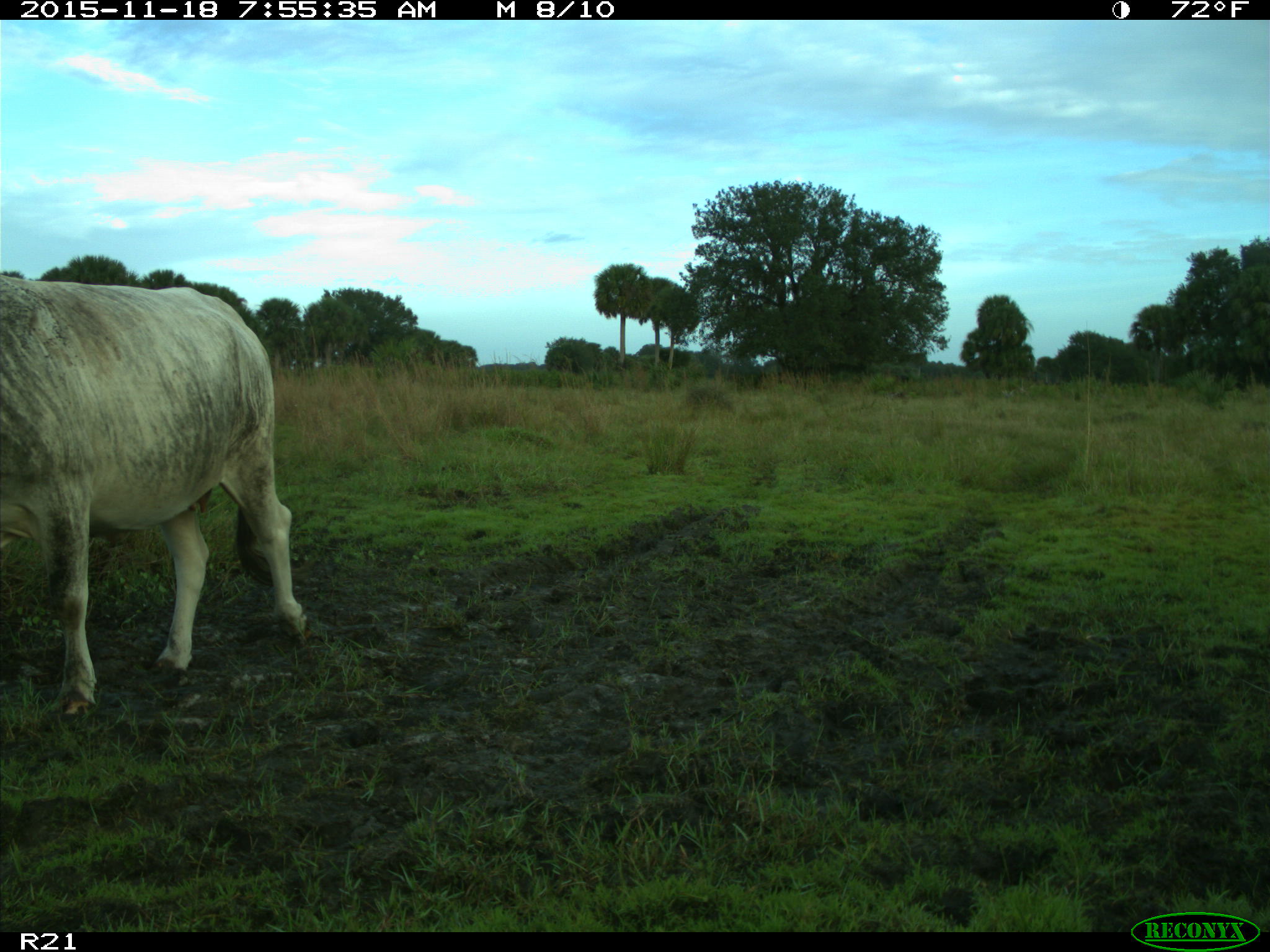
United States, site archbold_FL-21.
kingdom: Animalia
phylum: Chordata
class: Mammalia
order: Artiodactyla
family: Bovidae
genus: Bos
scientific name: Bos taurus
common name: domestic cow